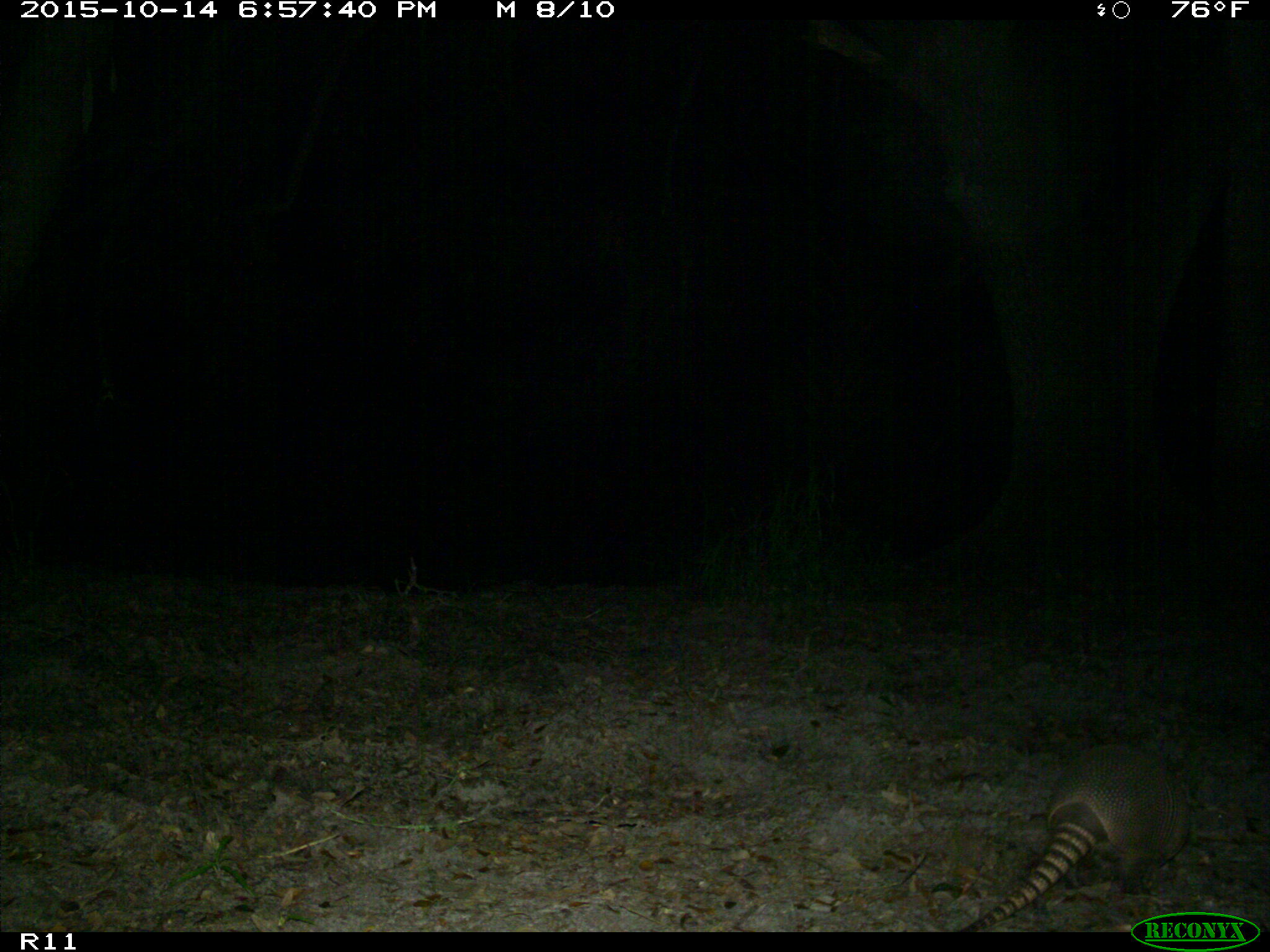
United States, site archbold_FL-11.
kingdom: Animalia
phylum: Chordata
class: Mammalia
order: Cingulata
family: Dasypodidae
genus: Dasypus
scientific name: Dasypus novemcinctus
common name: nine-banded armadillo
Dasypus novemcinctus (nine-banded armadillo).